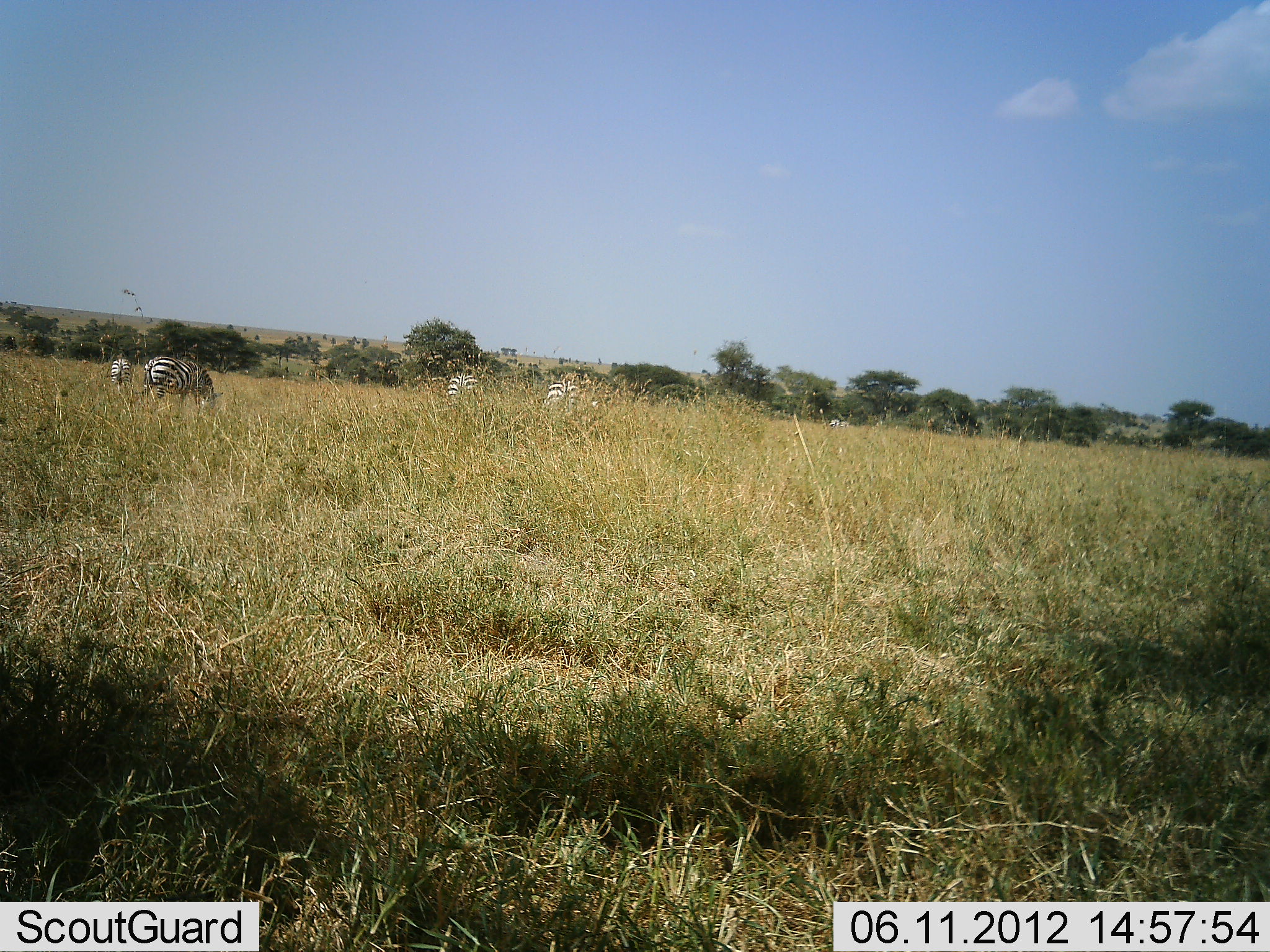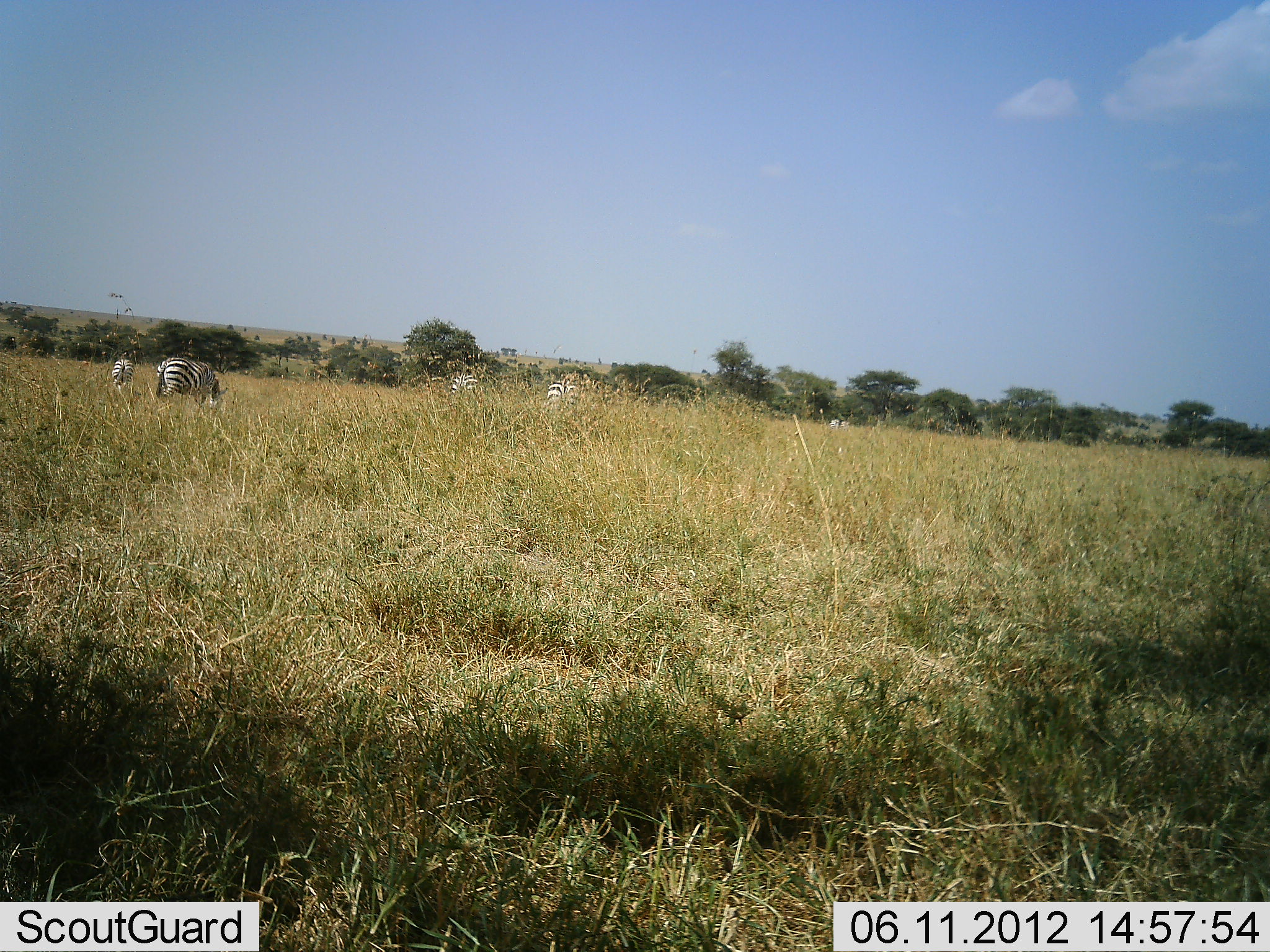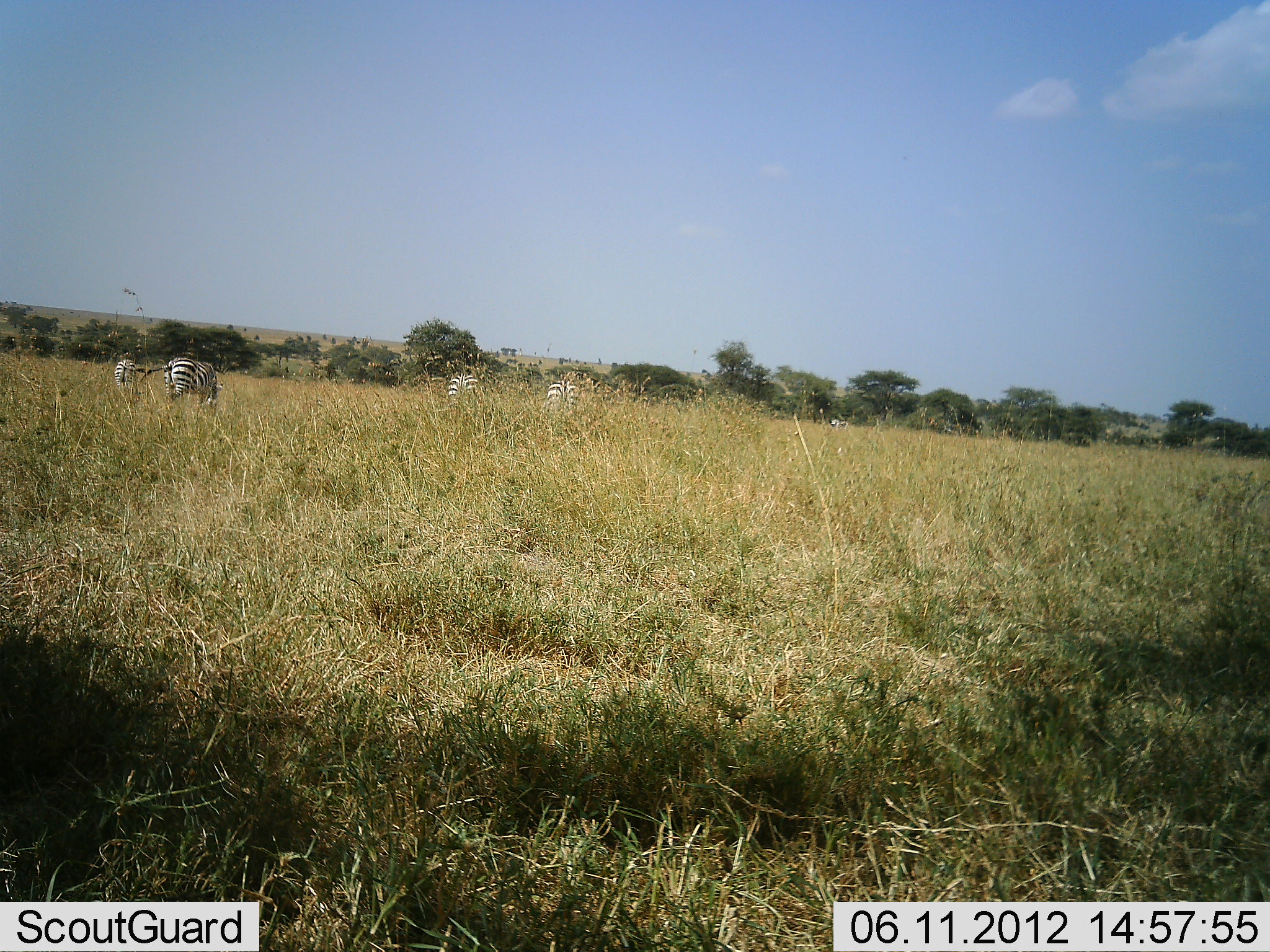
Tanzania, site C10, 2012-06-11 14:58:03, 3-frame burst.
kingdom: Animalia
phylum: Chordata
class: Mammalia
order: Perissodactyla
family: Equidae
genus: Equus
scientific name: Equus quagga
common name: plains zebra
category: zebra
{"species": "zebra (plains zebra) (Equus quagga)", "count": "5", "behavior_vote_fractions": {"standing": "30%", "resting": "10%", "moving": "0%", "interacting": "0%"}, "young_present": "10%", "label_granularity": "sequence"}